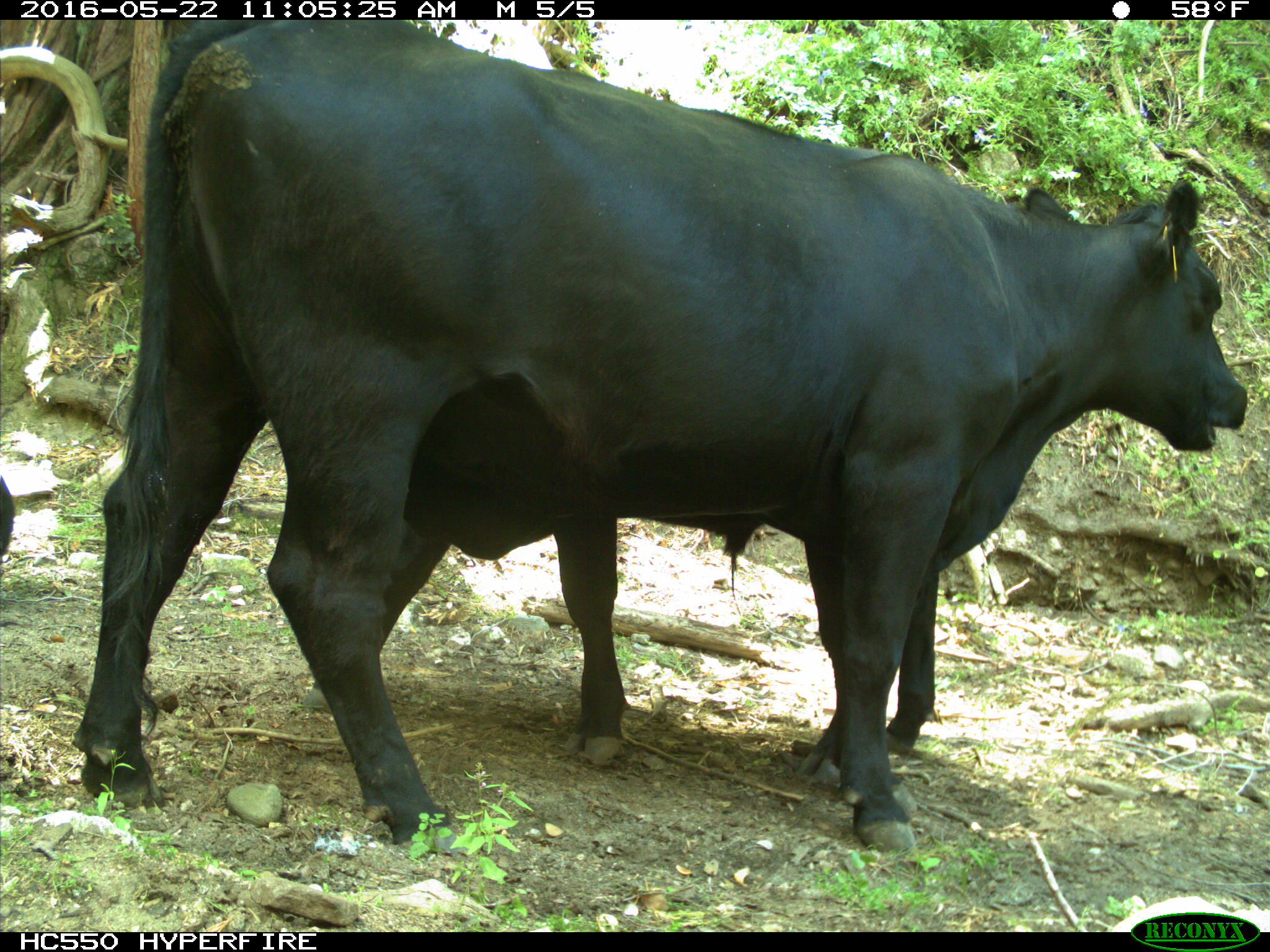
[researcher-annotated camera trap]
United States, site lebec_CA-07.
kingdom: Animalia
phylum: Chordata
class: Mammalia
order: Artiodactyla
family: Bovidae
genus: Bos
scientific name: Bos taurus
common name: domestic cow